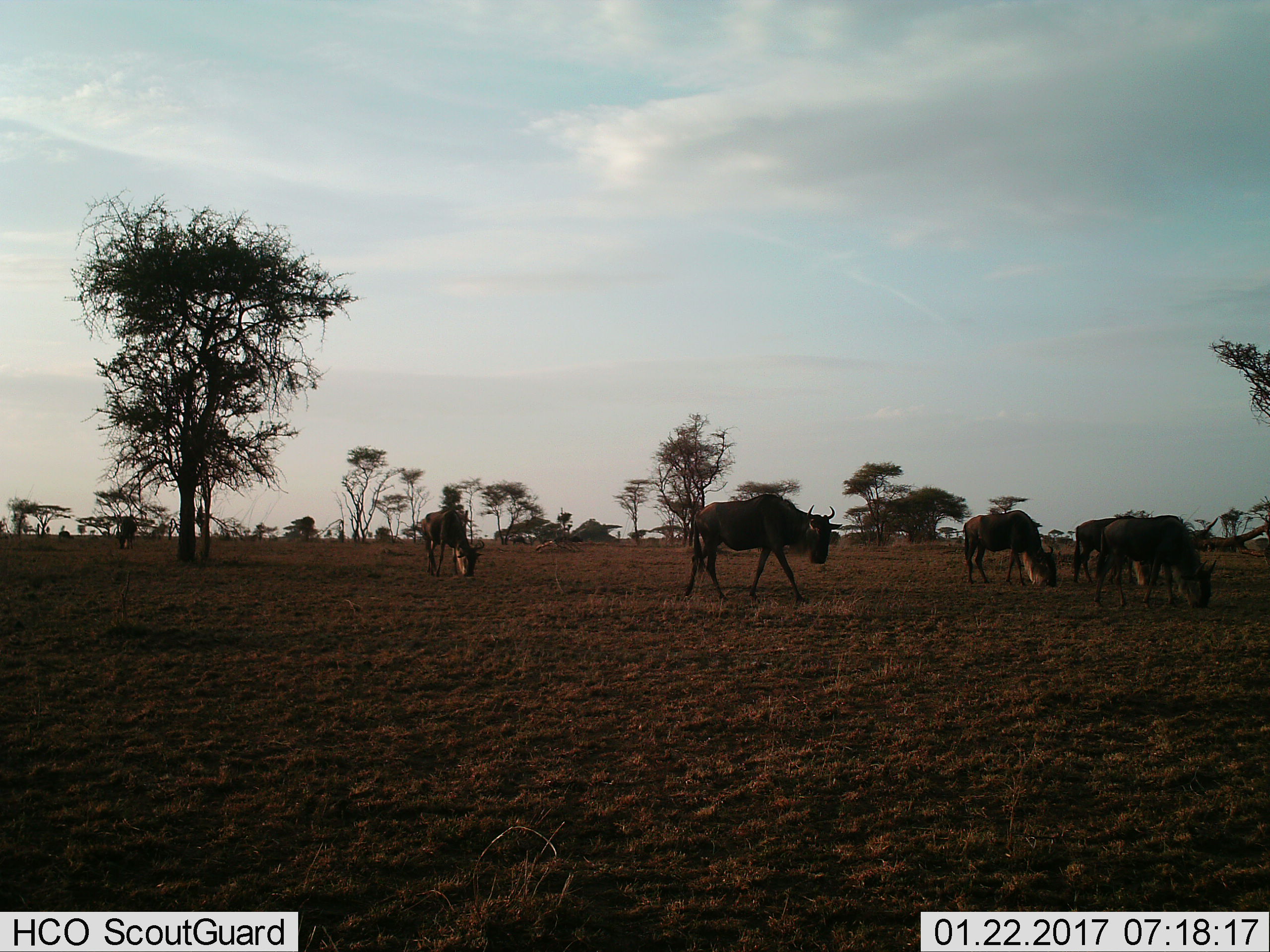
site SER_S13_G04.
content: unidentified animal